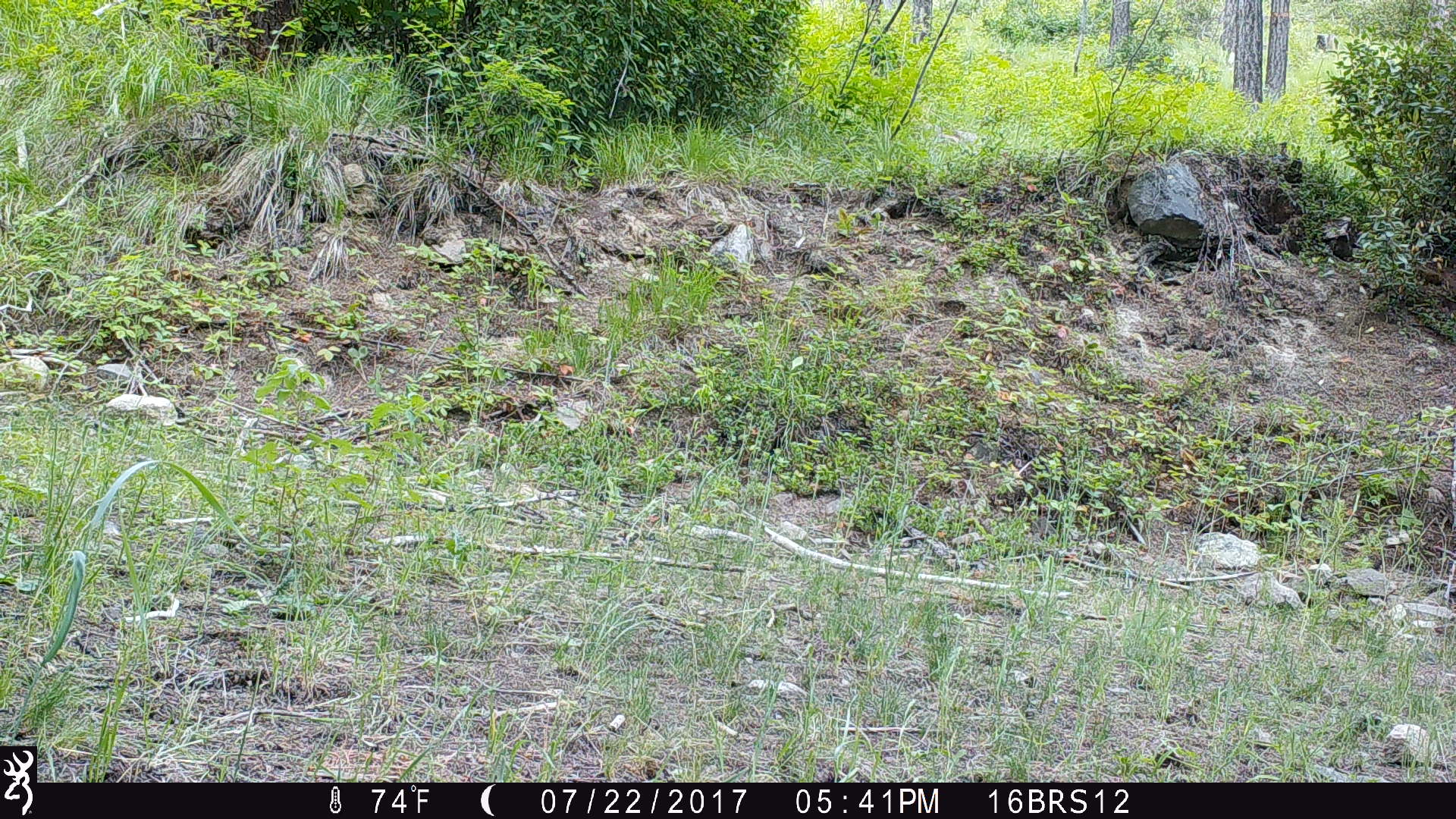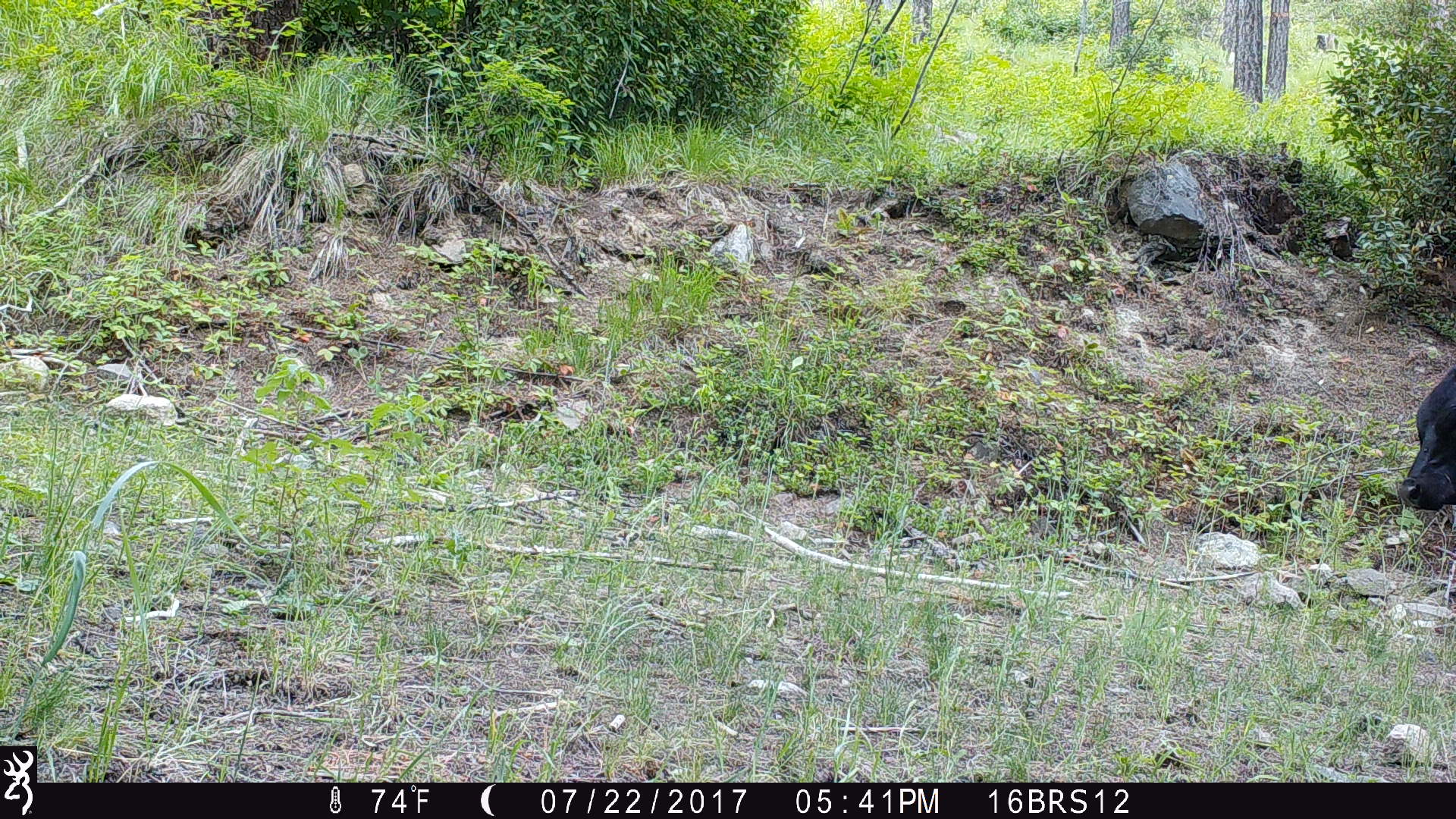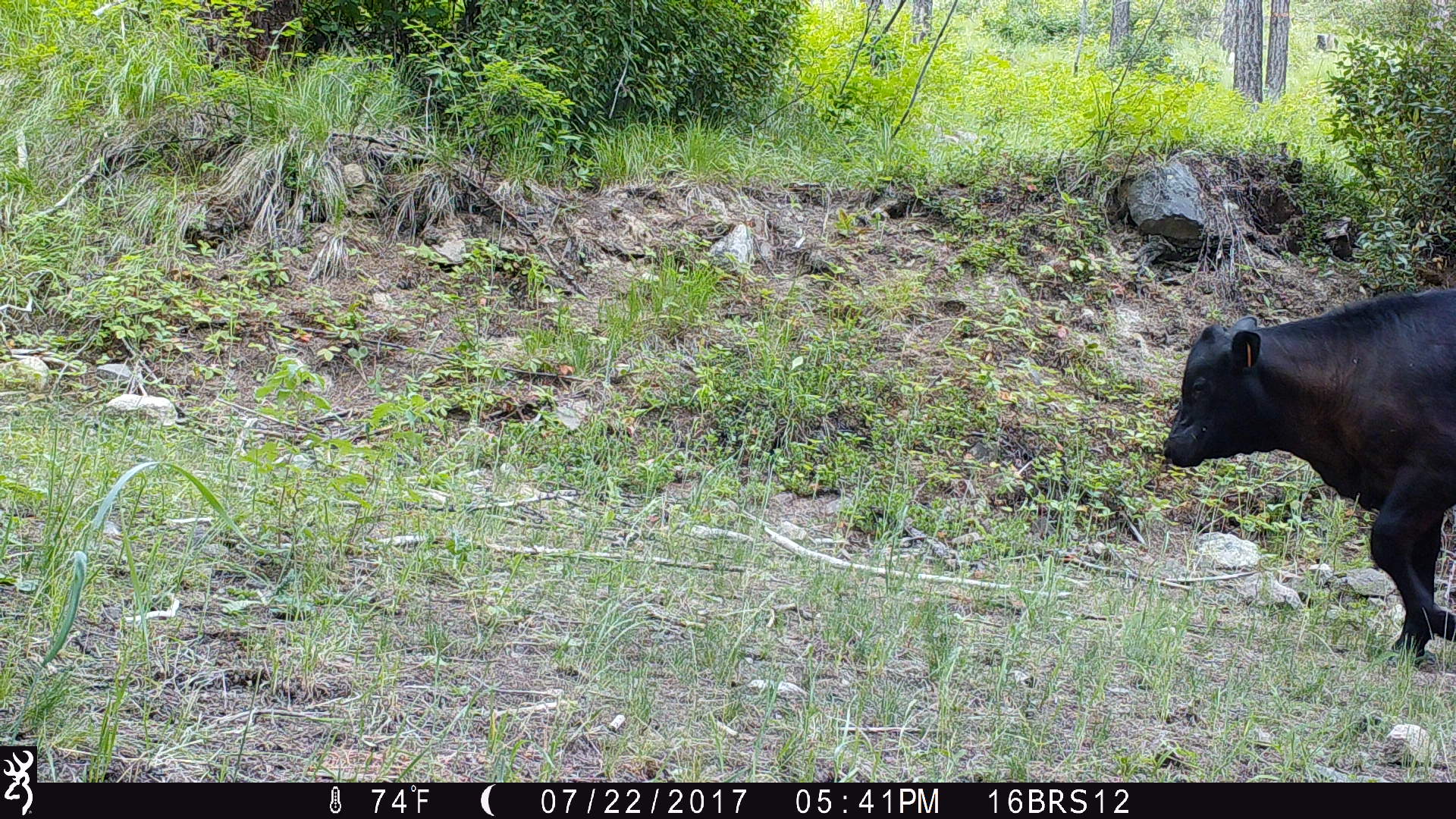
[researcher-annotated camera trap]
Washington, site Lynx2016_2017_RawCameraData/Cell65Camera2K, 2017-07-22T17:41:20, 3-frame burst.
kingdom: Animalia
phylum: Chordata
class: Mammalia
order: Artiodactyla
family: Bovidae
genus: Bos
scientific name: Bos taurus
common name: domestic cattle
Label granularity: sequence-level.